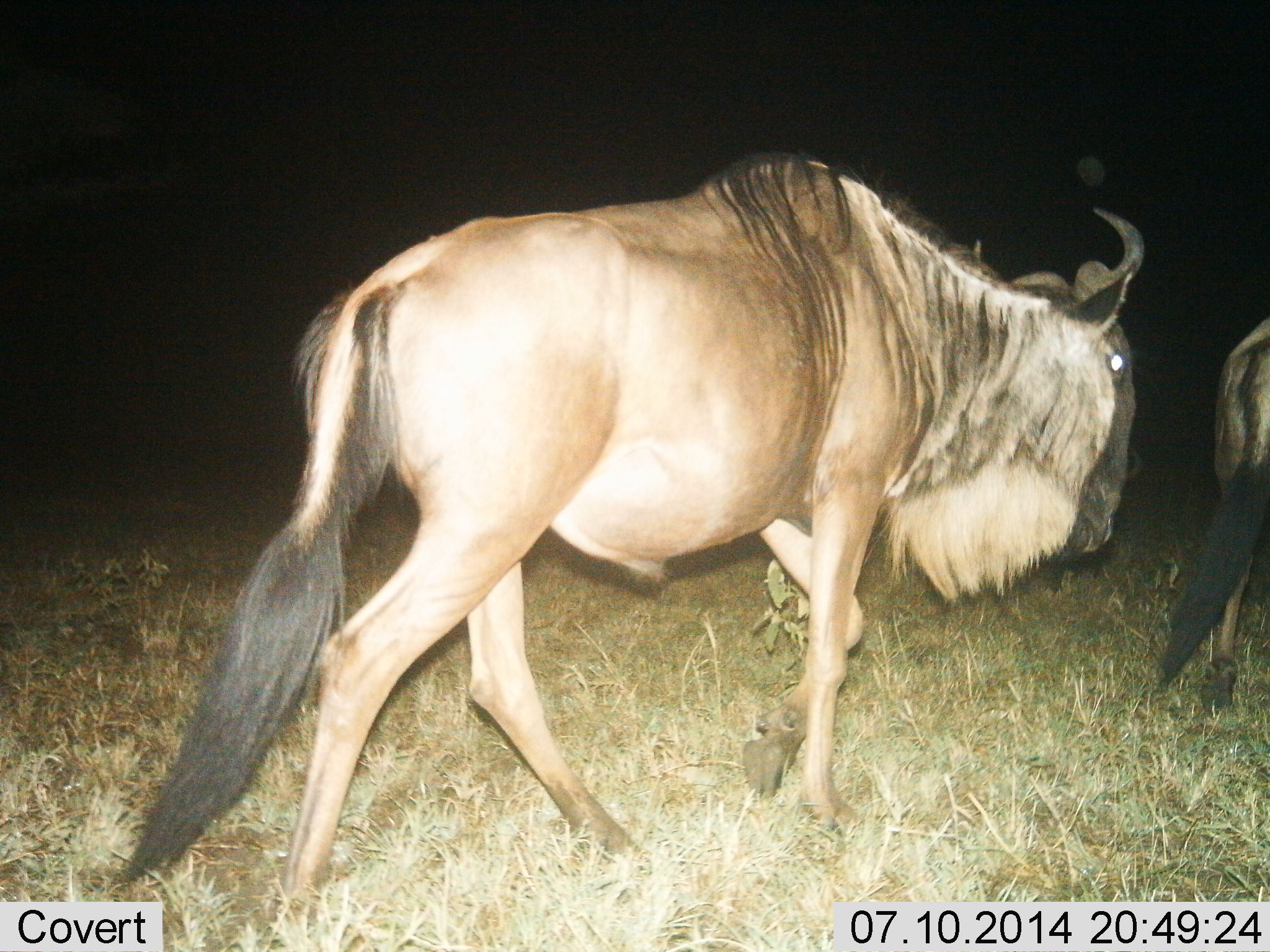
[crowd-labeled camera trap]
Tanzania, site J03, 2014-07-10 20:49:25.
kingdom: Animalia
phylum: Chordata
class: Mammalia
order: Artiodactyla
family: Bovidae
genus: Connochaetes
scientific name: Connochaetes taurinus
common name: blue wildebeest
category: wildebeest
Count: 2.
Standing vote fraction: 10%.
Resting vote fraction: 0%.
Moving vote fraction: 90%.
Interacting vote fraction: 0%.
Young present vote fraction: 0%.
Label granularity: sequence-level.